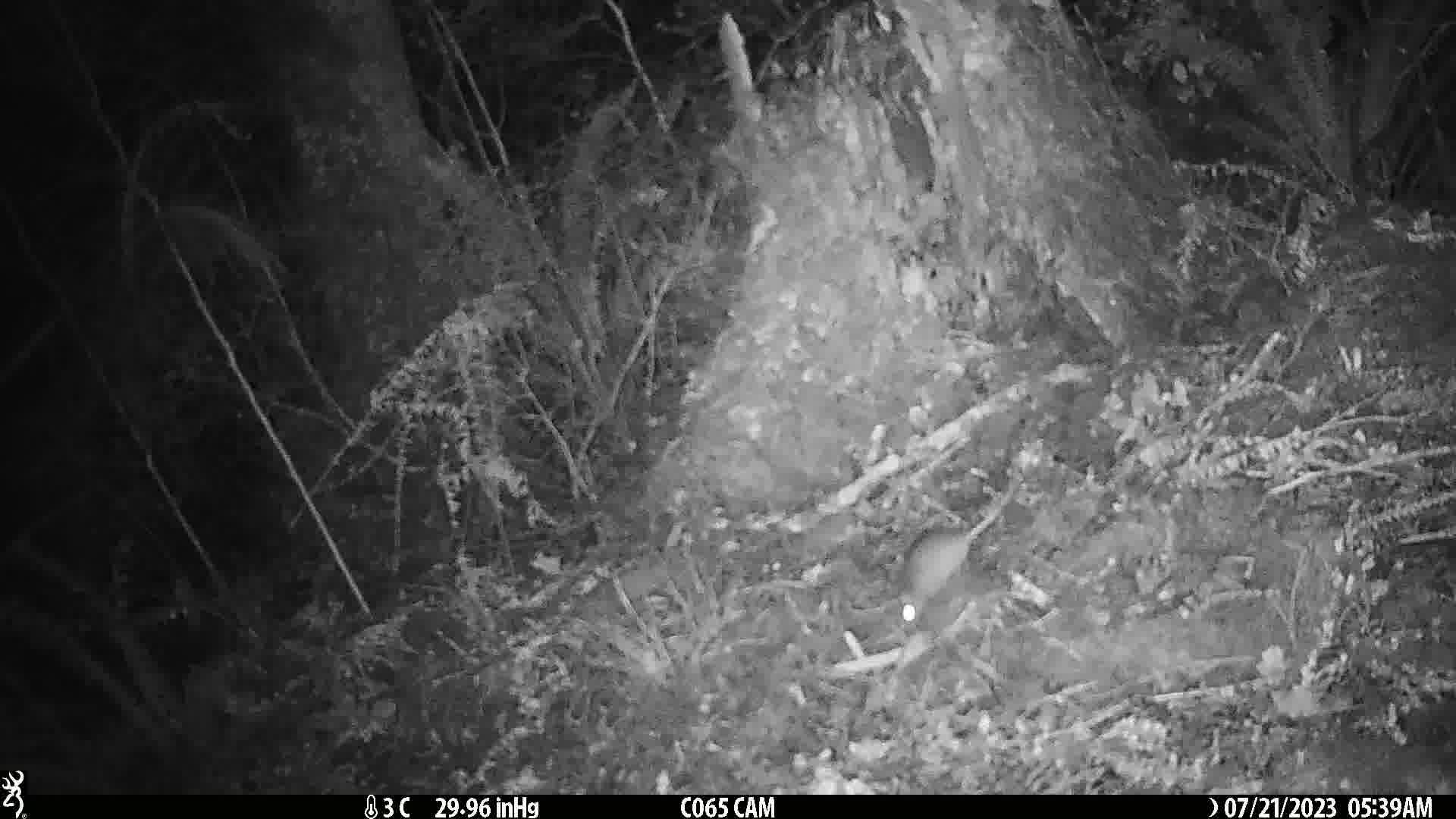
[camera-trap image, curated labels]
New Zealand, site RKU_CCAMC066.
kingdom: Animalia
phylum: Chordata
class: Mammalia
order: Rodentia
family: Muridae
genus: Rattus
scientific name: Rattus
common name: rat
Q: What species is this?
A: Rat (Rattus).